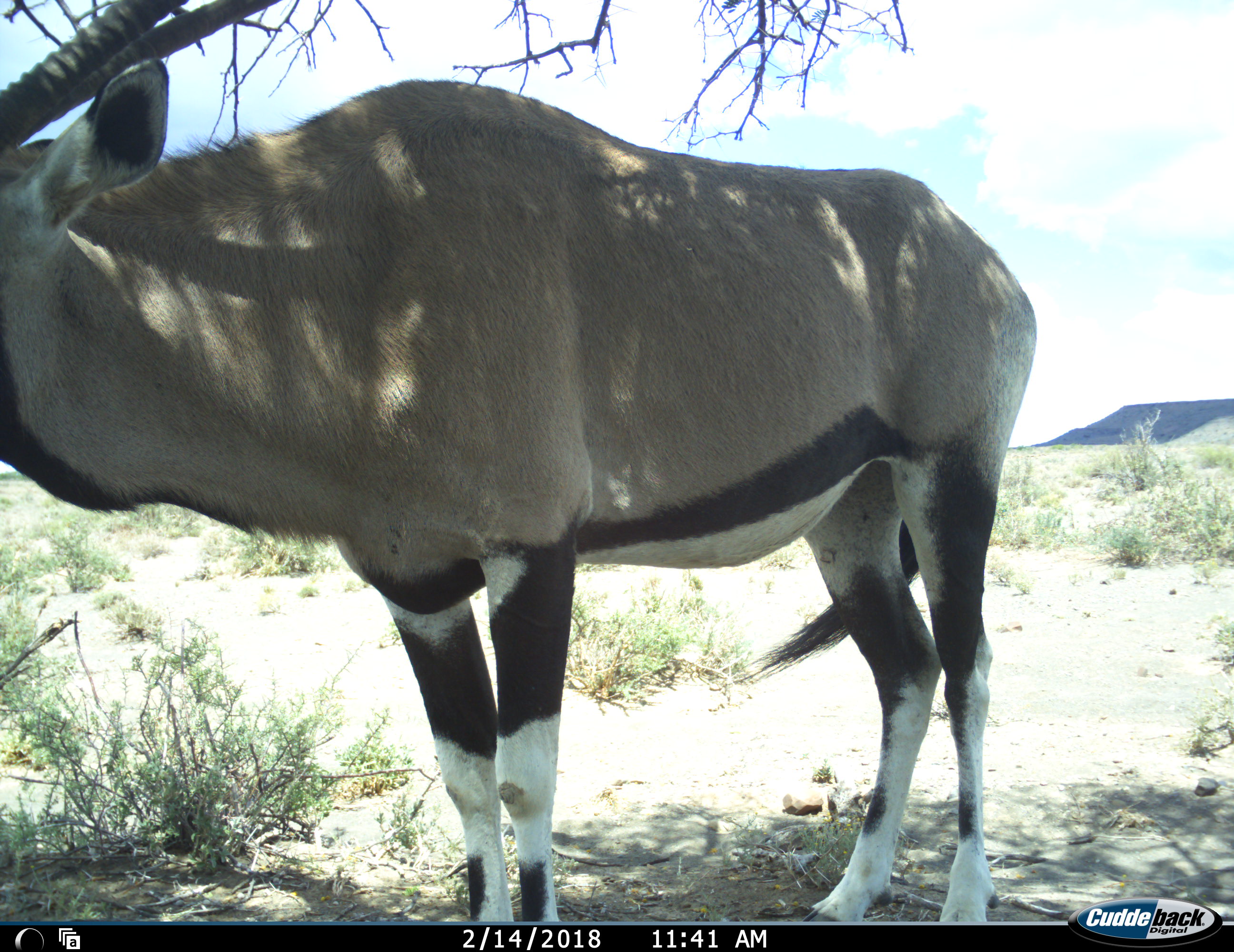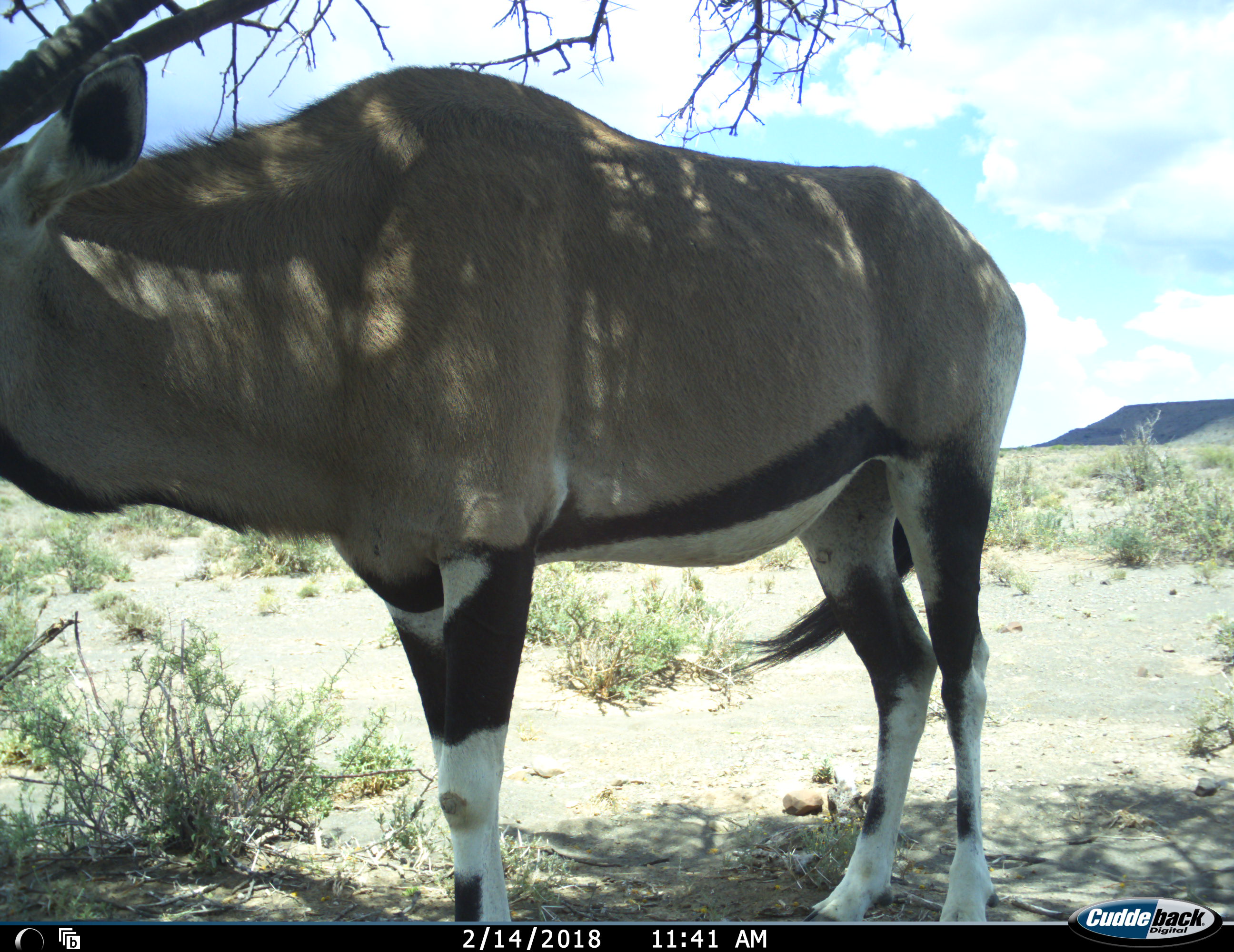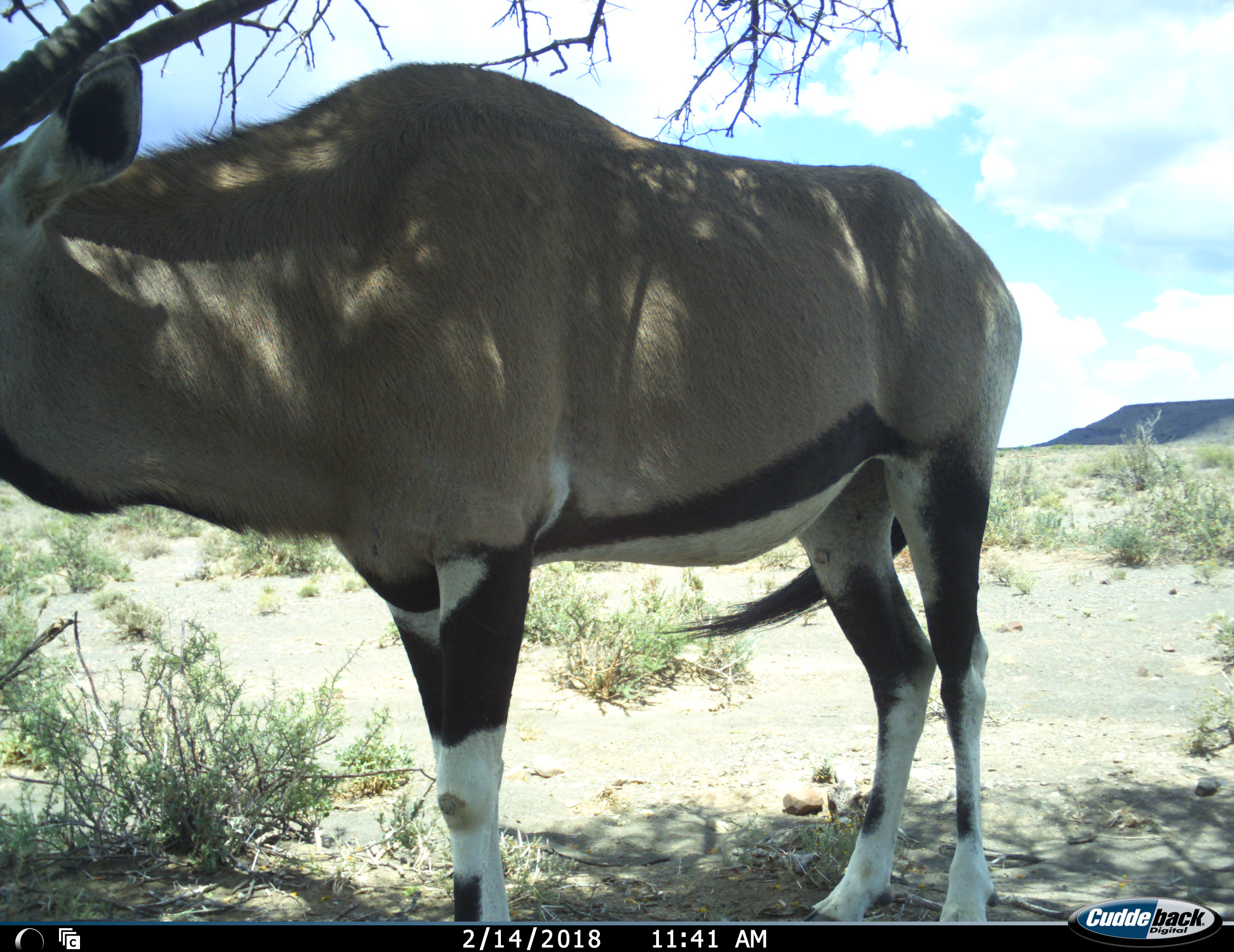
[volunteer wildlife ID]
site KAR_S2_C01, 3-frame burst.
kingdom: Animalia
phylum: Chordata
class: Mammalia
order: Artiodactyla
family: Bovidae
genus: Oryx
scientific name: Oryx gazella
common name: gemsbok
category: oryx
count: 1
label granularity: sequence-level